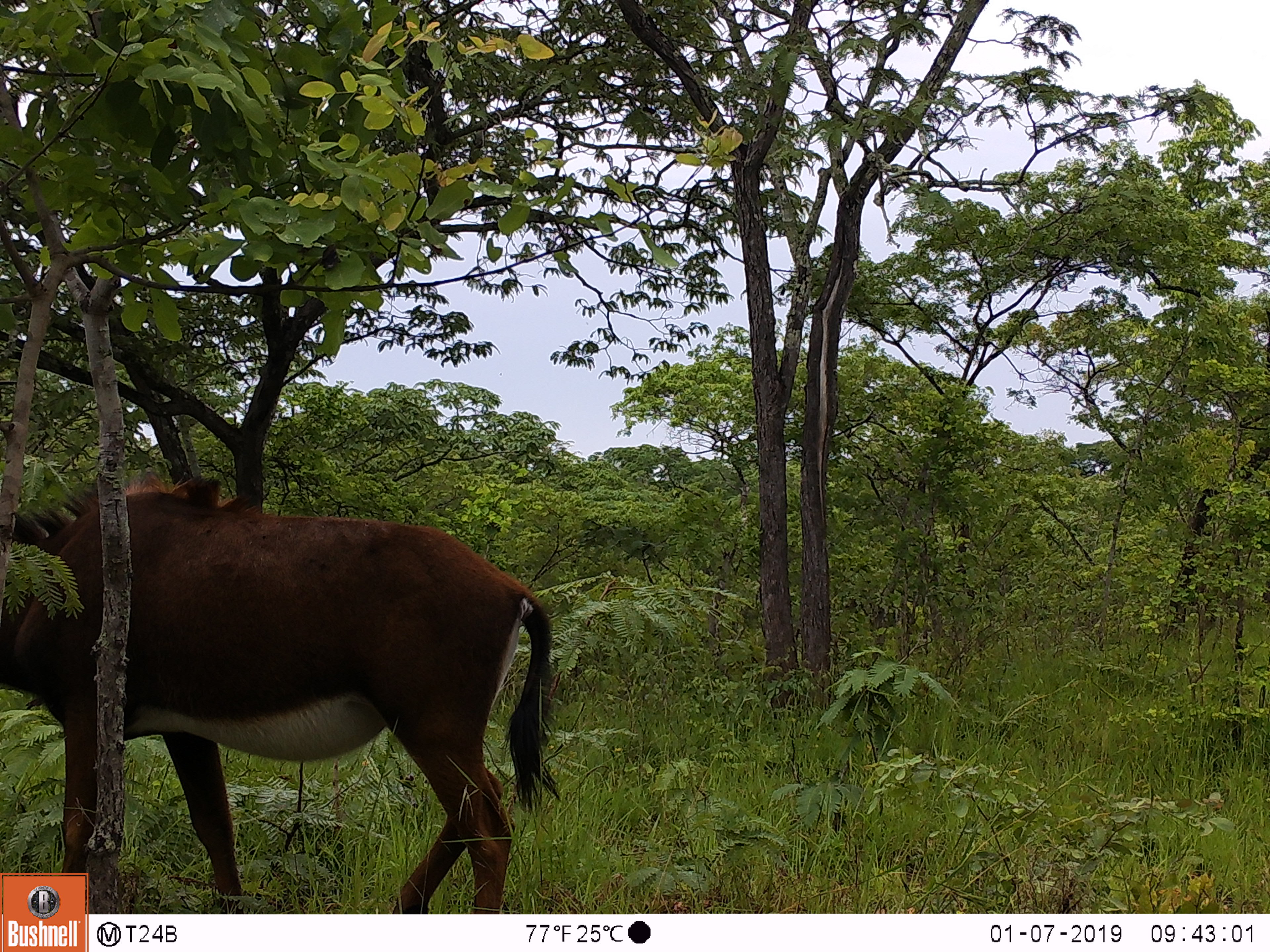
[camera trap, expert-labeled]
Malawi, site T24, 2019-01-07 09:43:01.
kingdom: Animalia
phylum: Chordata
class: Mammalia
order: Artiodactyla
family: Bovidae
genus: Hippotragus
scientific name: Hippotragus niger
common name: sable antelope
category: sable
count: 1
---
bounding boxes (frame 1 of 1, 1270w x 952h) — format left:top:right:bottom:
sable: 2:457:570:866